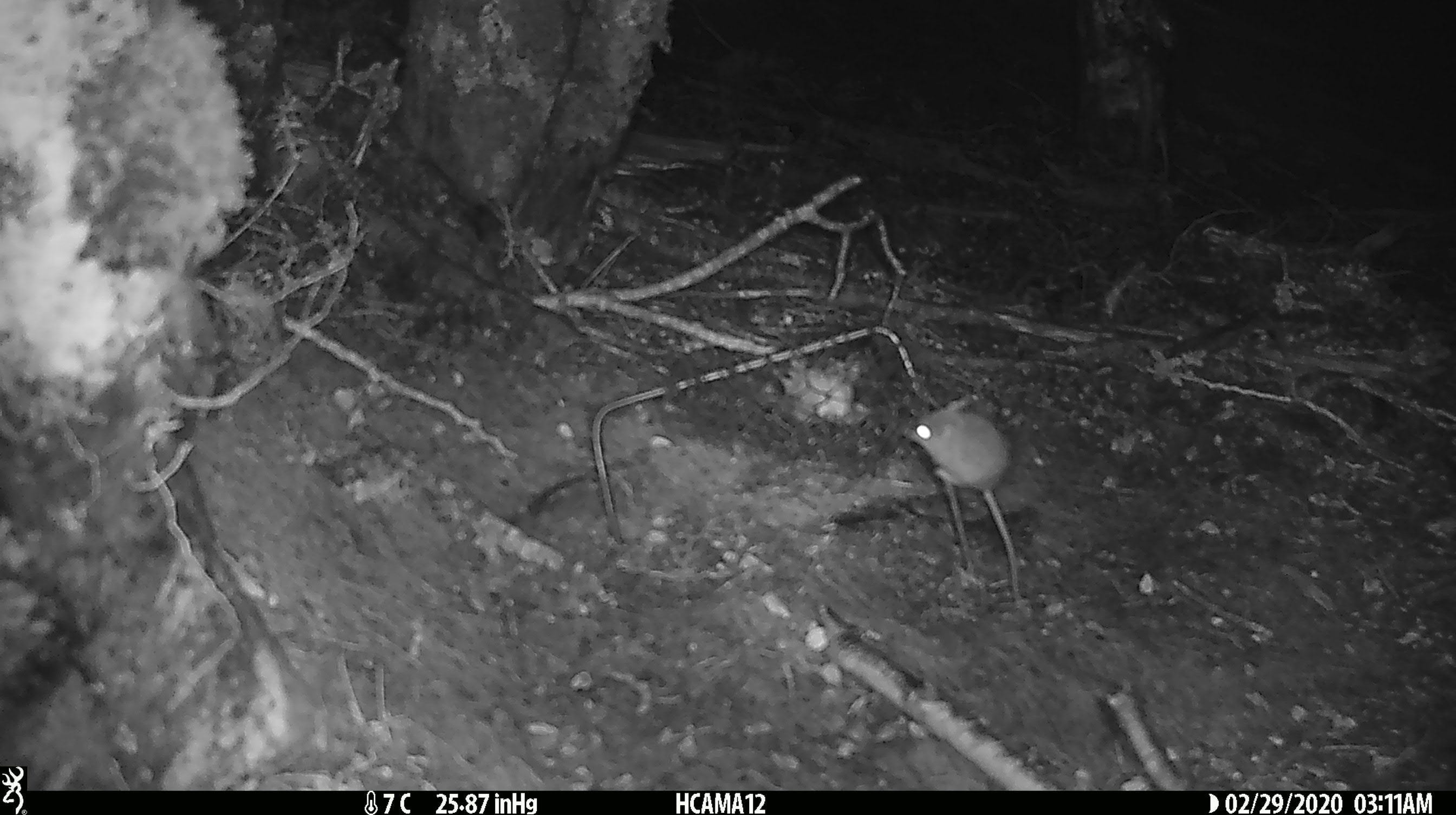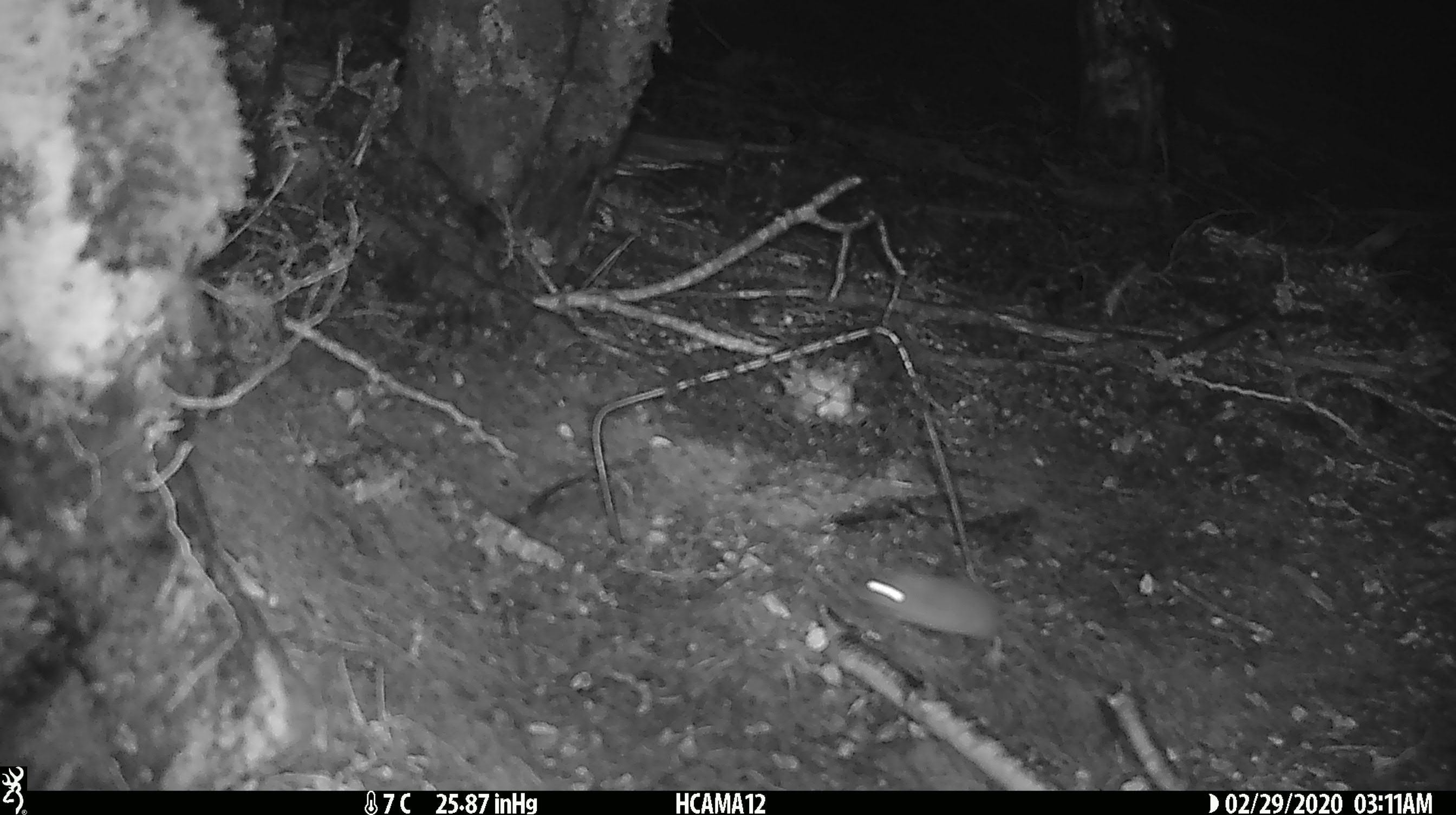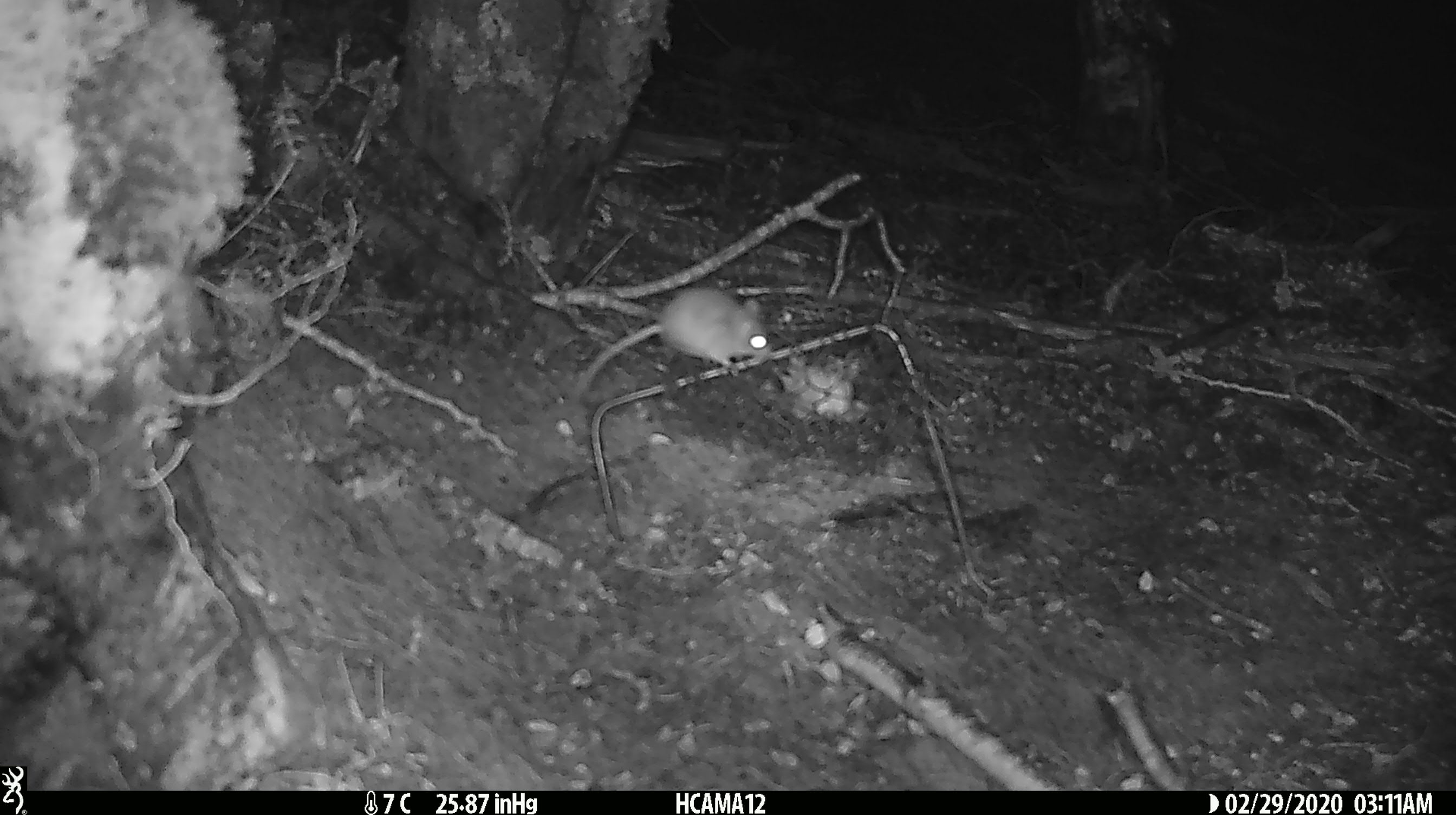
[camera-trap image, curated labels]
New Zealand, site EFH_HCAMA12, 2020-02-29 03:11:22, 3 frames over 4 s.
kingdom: Animalia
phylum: Chordata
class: Mammalia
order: Rodentia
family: Muridae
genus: Mus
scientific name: Mus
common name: mouse